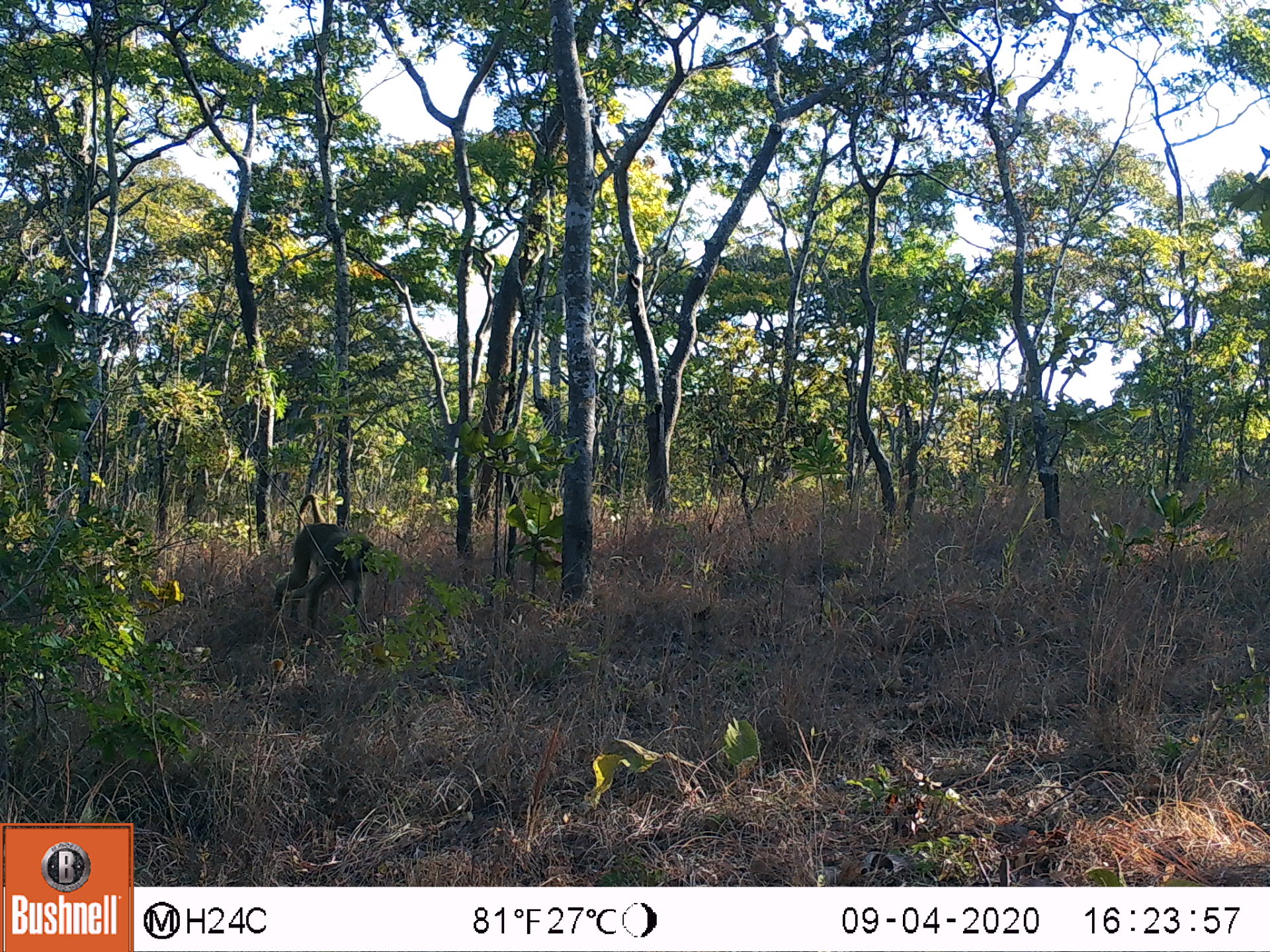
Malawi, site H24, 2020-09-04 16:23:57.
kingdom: Animalia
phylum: Chordata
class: Mammalia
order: Primates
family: Cercopithecidae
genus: Papio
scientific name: Papio cynocephalus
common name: yellow baboon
Yellow baboon (Papio cynocephalus), count 1.